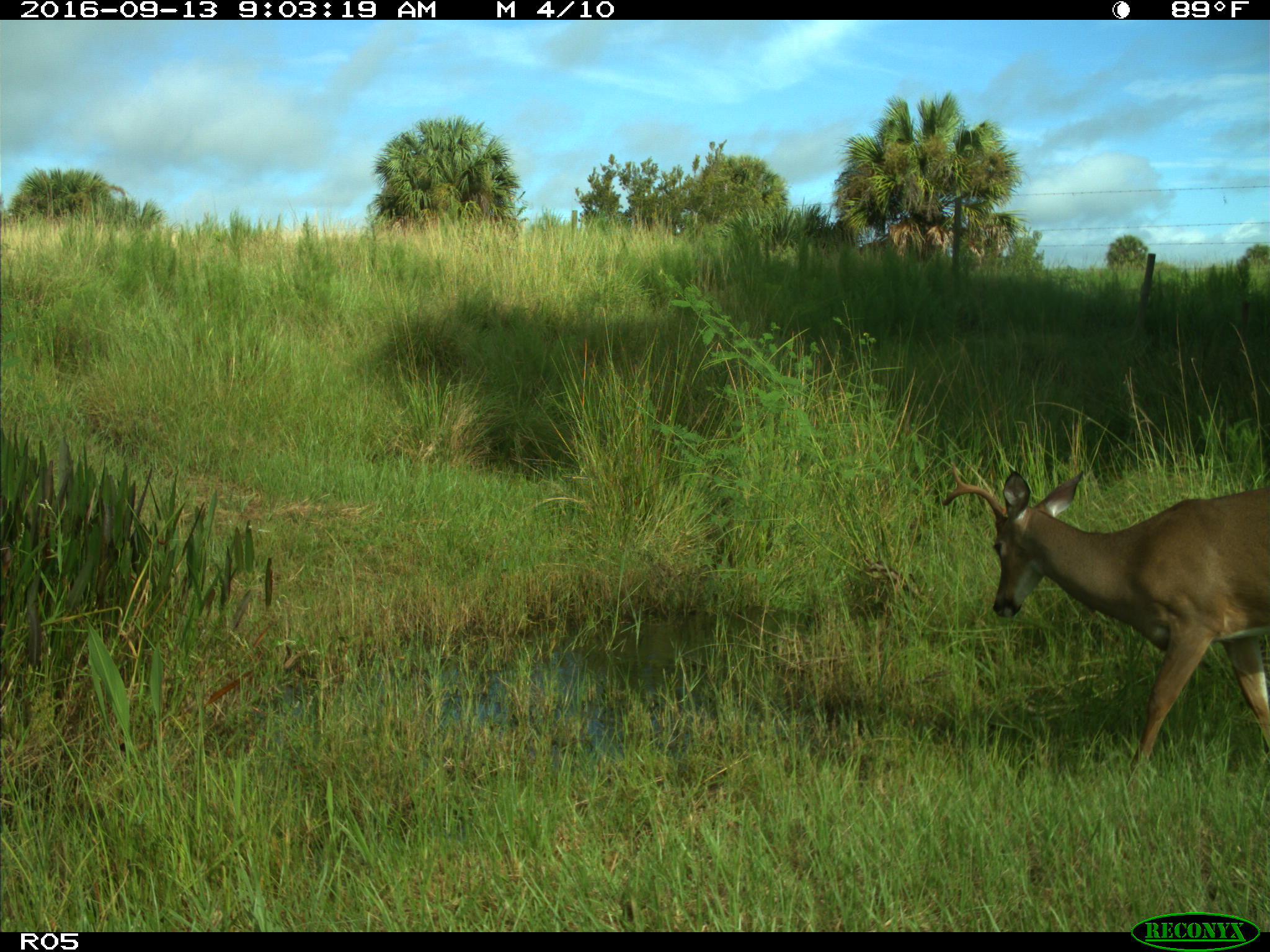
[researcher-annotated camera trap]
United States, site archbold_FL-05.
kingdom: Animalia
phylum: Chordata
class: Mammalia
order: Artiodactyla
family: Cervidae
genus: Odocoileus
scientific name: Odocoileus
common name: deer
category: unidentified deer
Unidentified deer (deer) (Odocoileus).